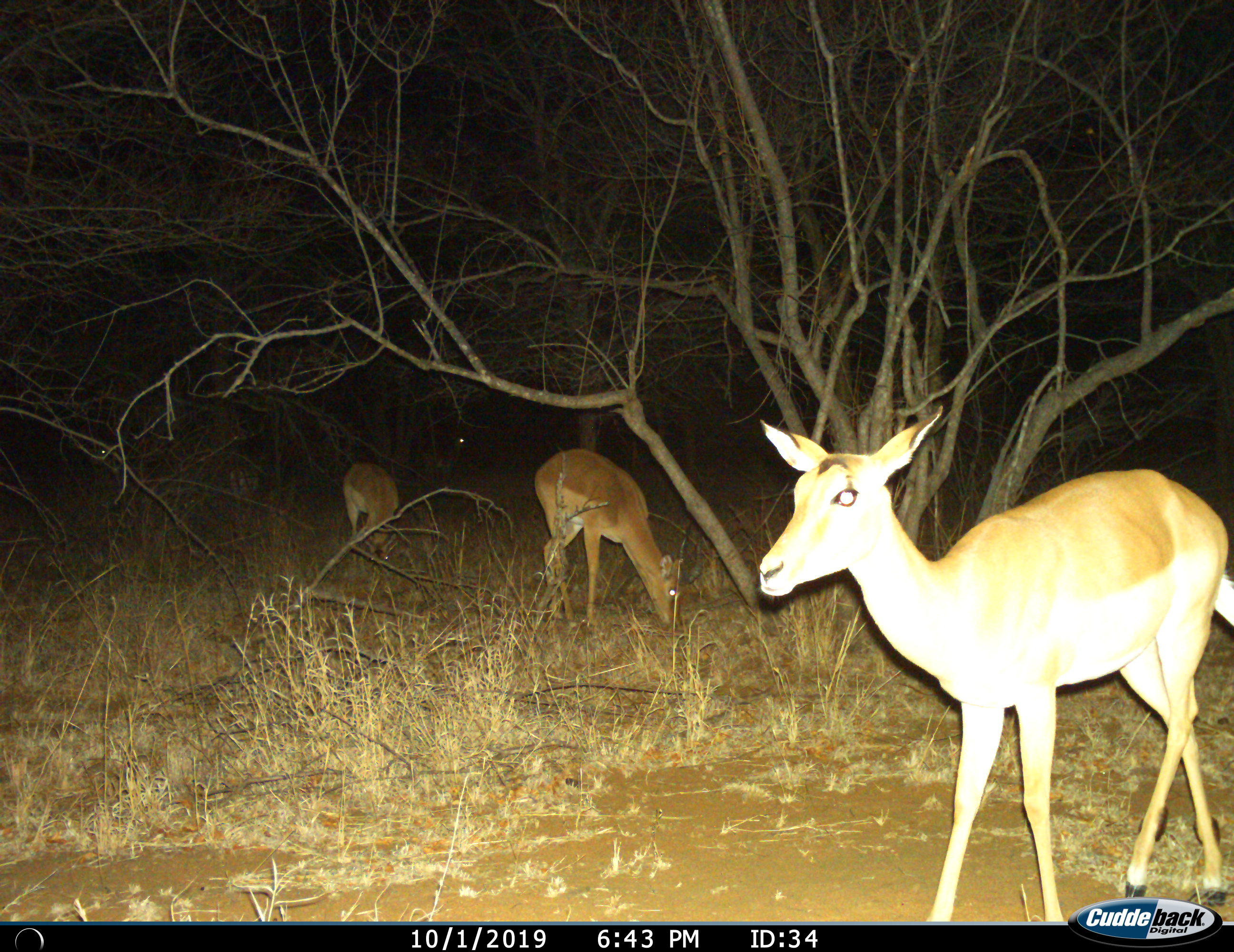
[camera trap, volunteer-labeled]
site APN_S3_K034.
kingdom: Animalia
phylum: Chordata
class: Mammalia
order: Artiodactyla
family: Bovidae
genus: Aepyceros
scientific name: Aepyceros melampus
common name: impala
Impala (Aepyceros melampus), count 3. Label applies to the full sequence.